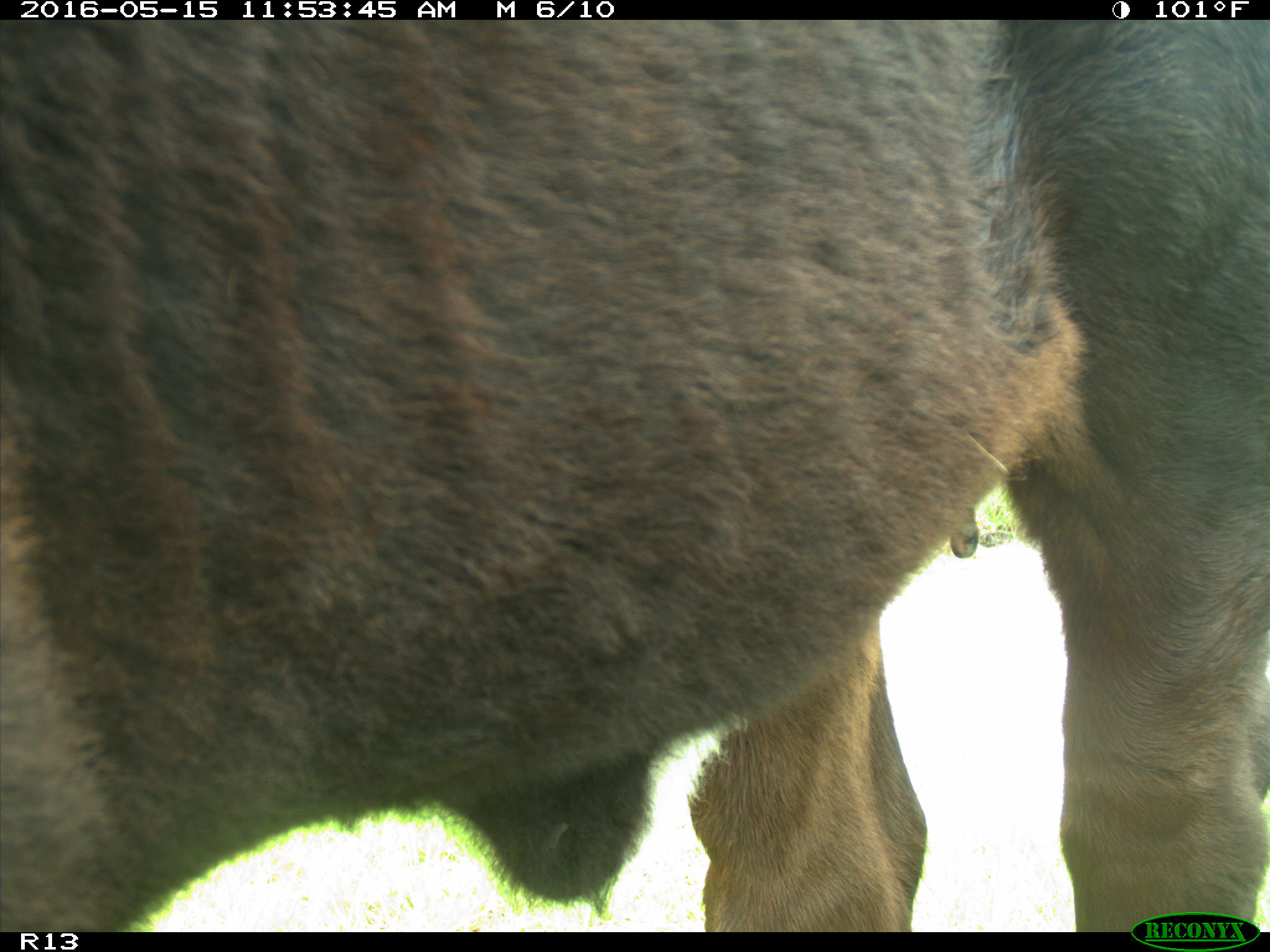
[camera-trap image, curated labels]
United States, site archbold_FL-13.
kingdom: Animalia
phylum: Chordata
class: Mammalia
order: Artiodactyla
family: Bovidae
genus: Bos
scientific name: Bos taurus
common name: domestic cow